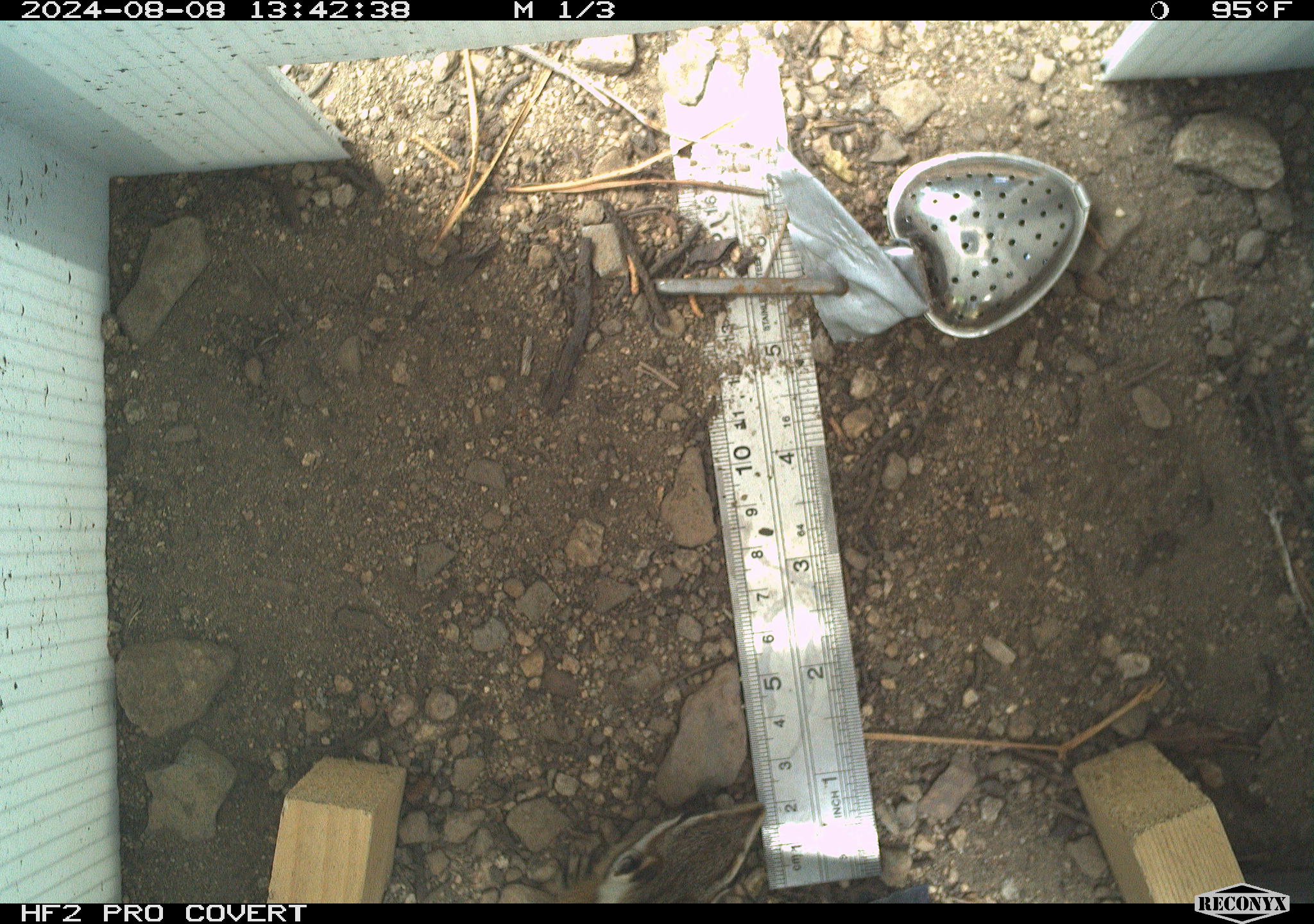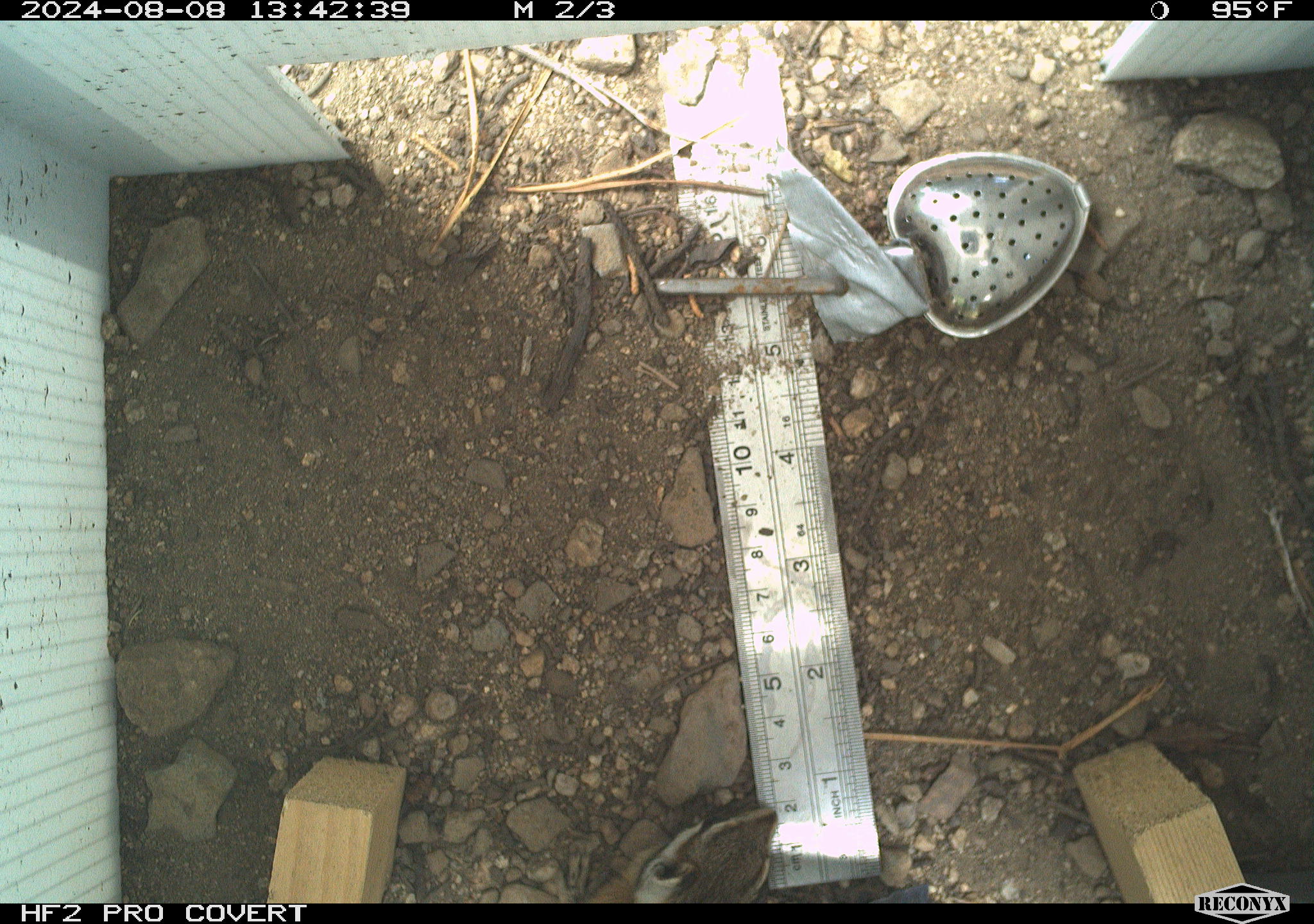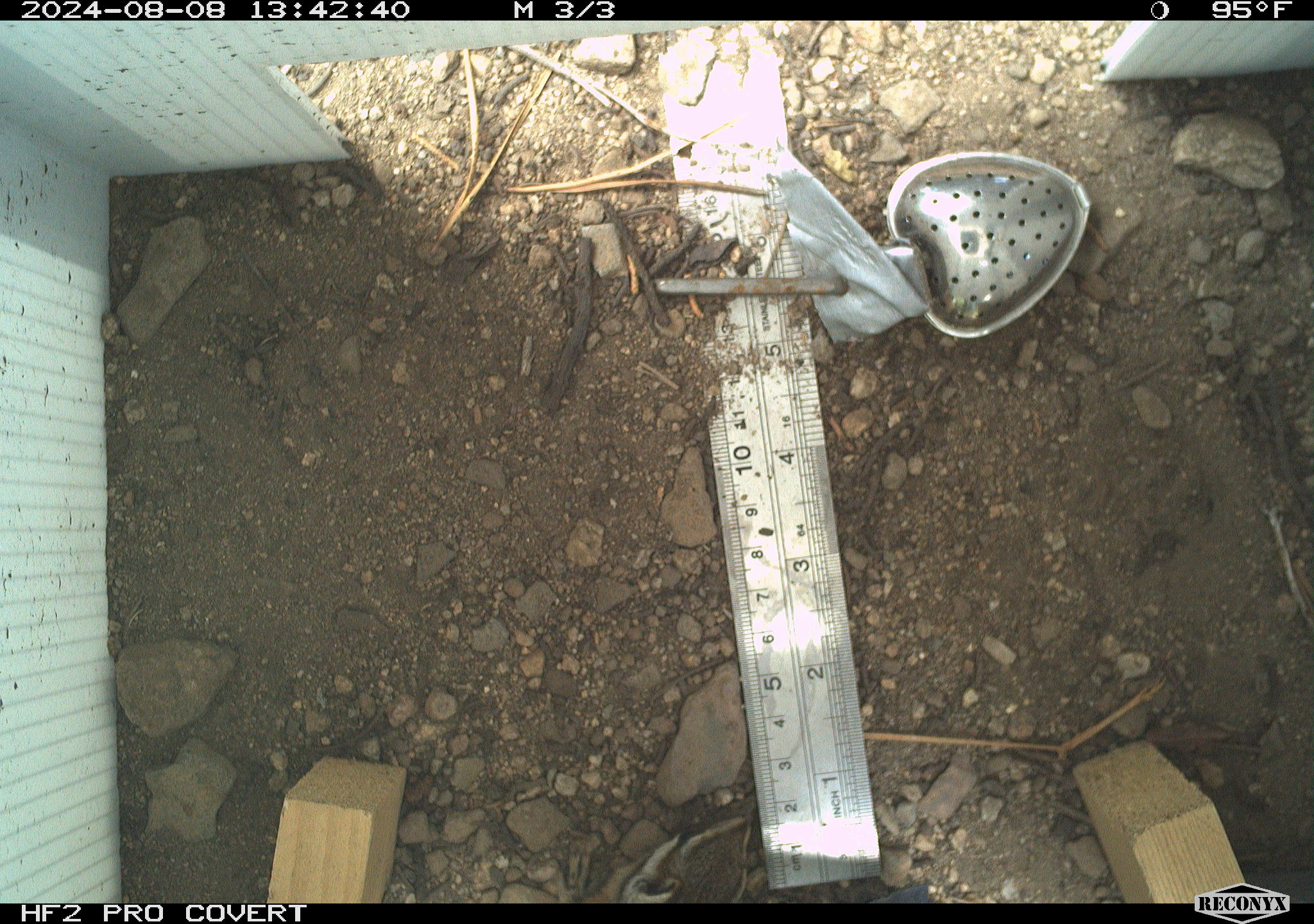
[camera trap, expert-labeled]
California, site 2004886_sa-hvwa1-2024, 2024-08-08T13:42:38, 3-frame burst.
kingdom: Animalia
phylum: Chordata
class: Mammalia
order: Rodentia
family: Sciuridae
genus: Neotamias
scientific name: Neotamias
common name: western chipmunks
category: neotamias species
Neotamias species (western chipmunks) (Neotamias).